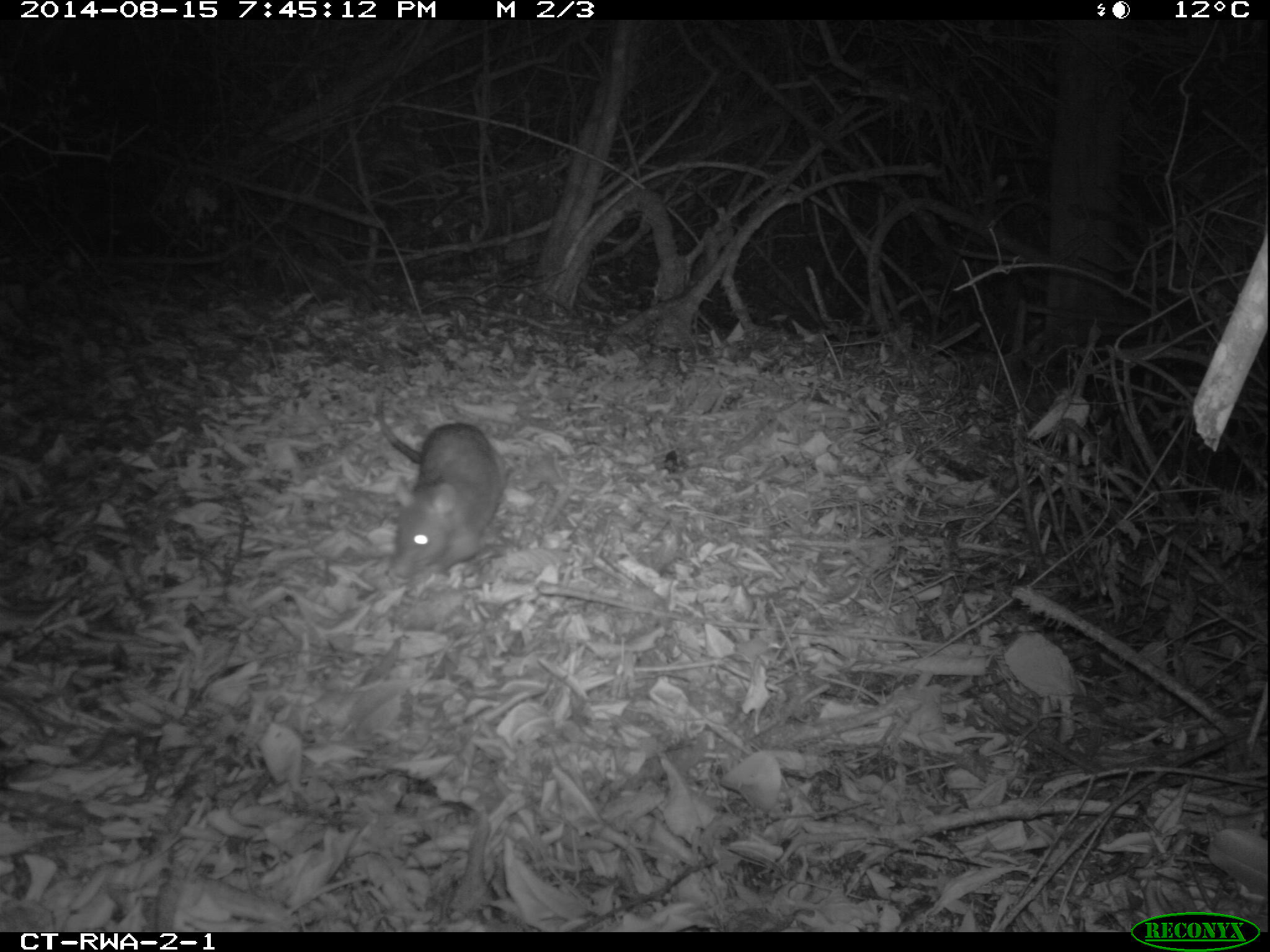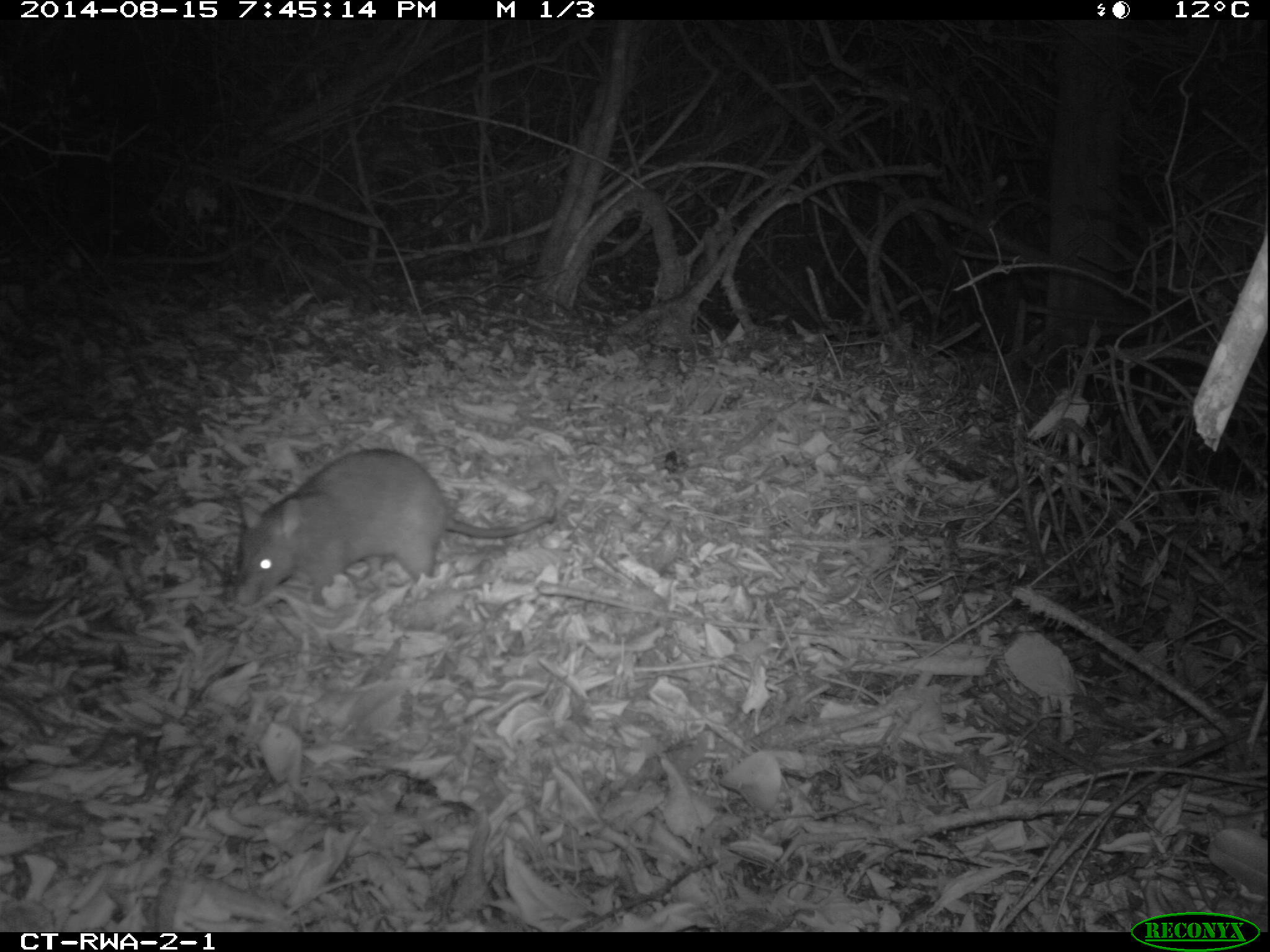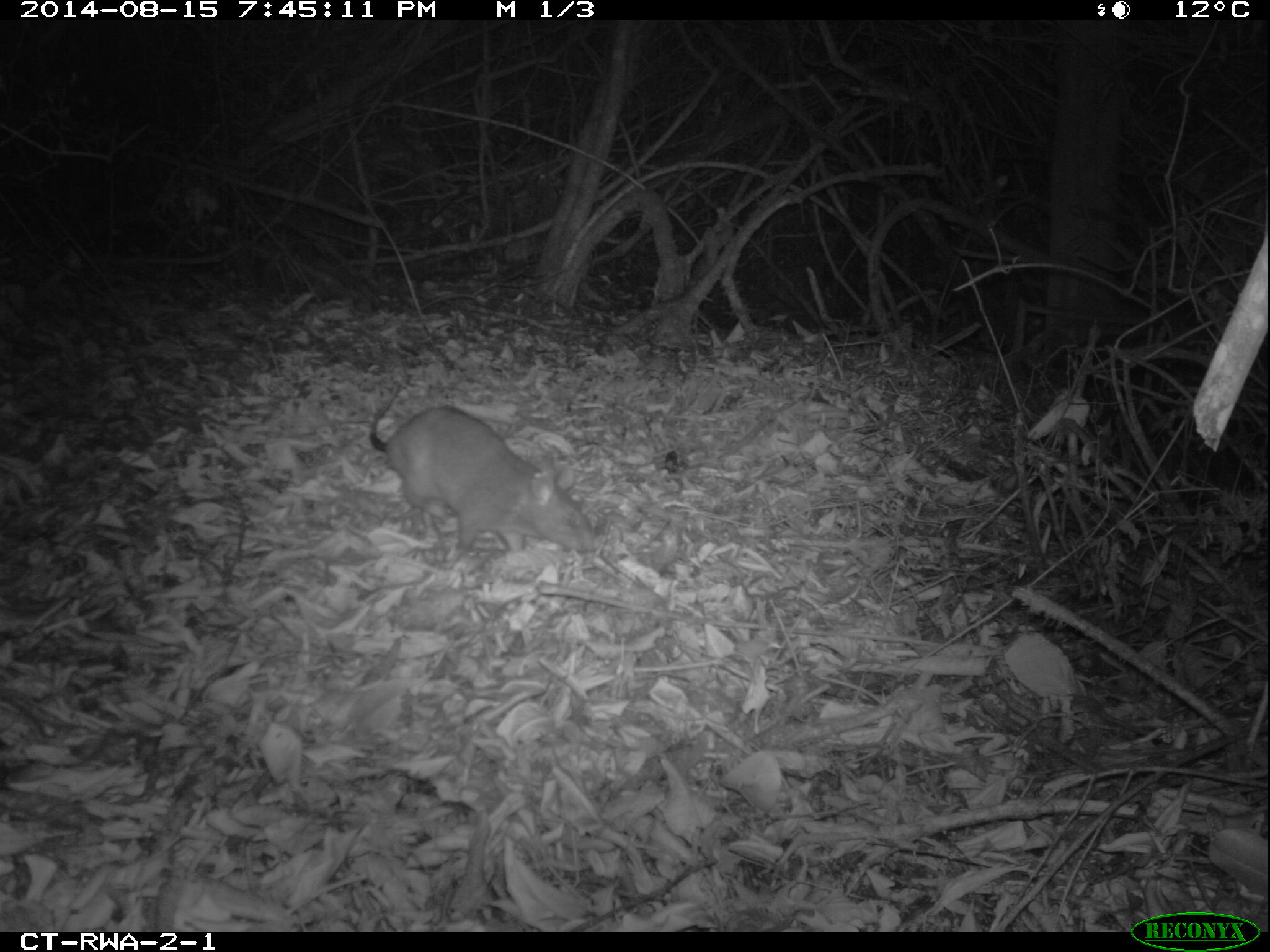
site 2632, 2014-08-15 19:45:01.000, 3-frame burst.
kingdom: Animalia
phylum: Chordata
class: Mammalia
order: Rodentia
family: Nesomyidae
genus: Cricetomys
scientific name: Cricetomys gambianus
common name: african giant pouched rat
Cricetomys gambianus (african giant pouched rat), count 1.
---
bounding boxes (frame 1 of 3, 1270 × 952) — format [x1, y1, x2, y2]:
cricetomys gambianus: [367, 386, 510, 581]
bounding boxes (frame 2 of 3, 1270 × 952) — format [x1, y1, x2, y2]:
cricetomys gambianus: [223, 445, 559, 607]